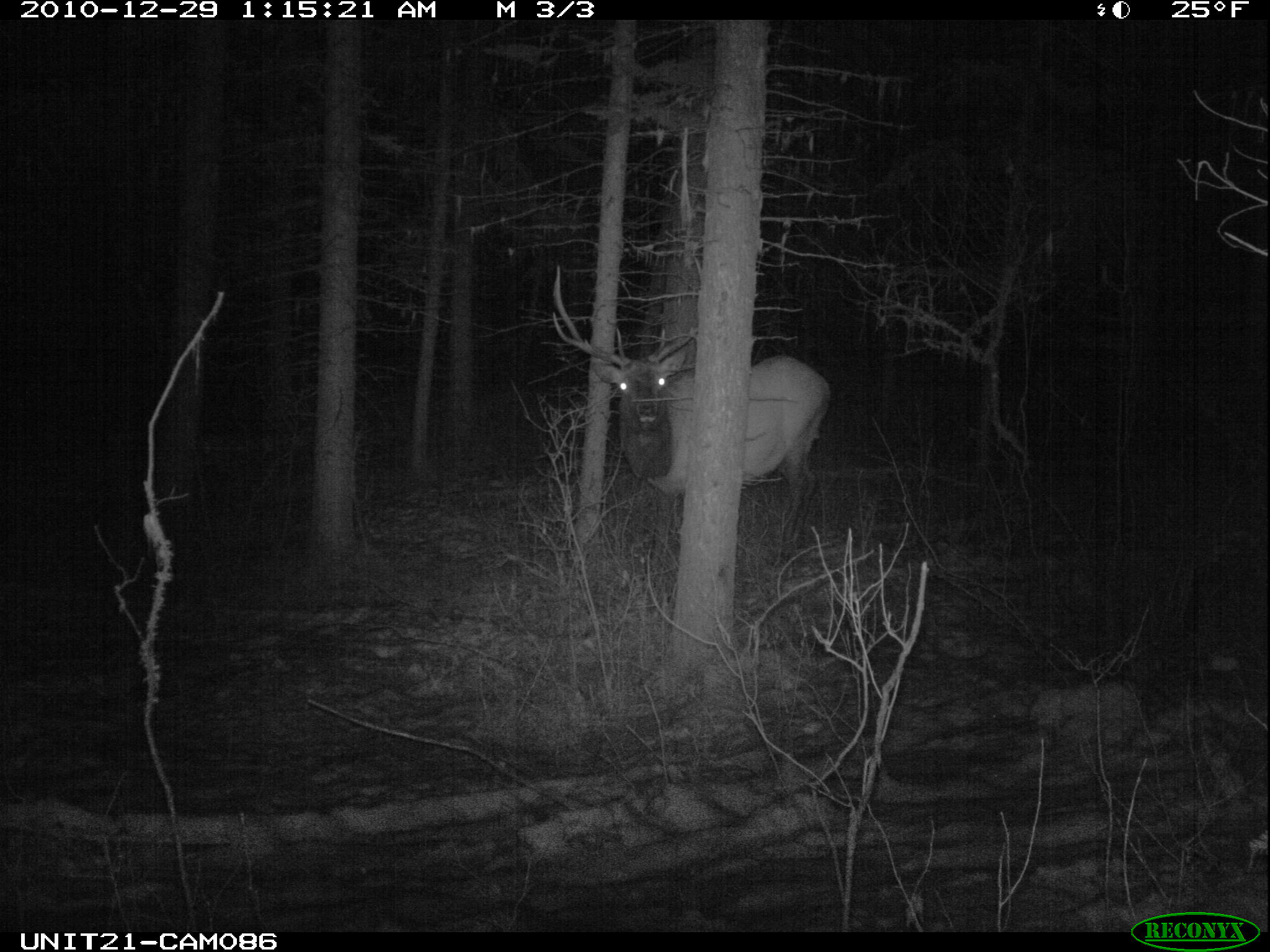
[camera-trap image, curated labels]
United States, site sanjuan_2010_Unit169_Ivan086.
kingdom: Animalia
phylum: Chordata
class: Mammalia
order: Artiodactyla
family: Cervidae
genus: Cervus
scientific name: Cervus elaphus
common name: red deer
Cervus elaphus (red deer).